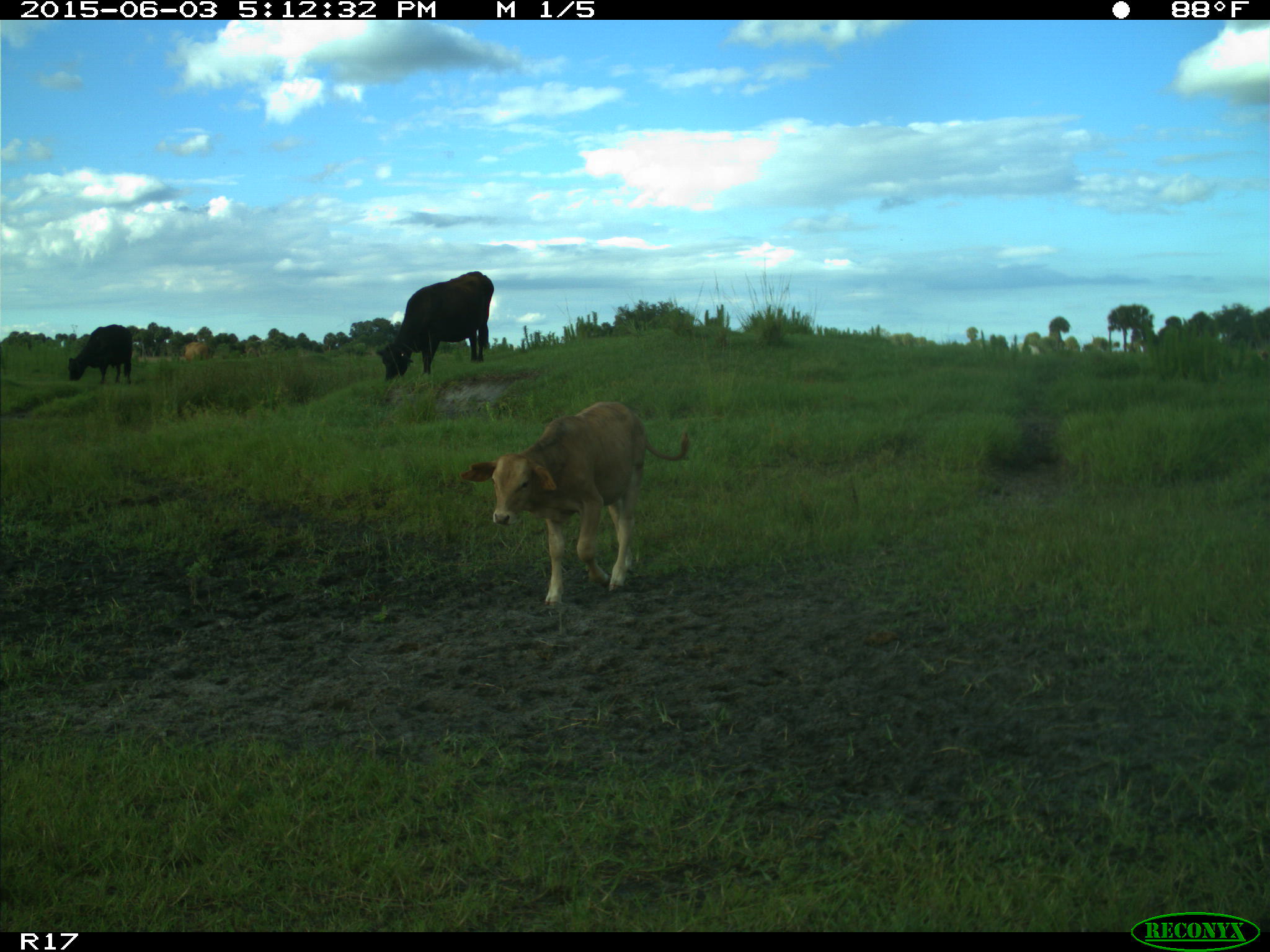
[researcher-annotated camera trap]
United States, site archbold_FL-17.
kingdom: Animalia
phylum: Chordata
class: Mammalia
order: Artiodactyla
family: Bovidae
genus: Bos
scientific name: Bos taurus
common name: domestic cow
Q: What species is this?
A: Bos taurus (domestic cow).